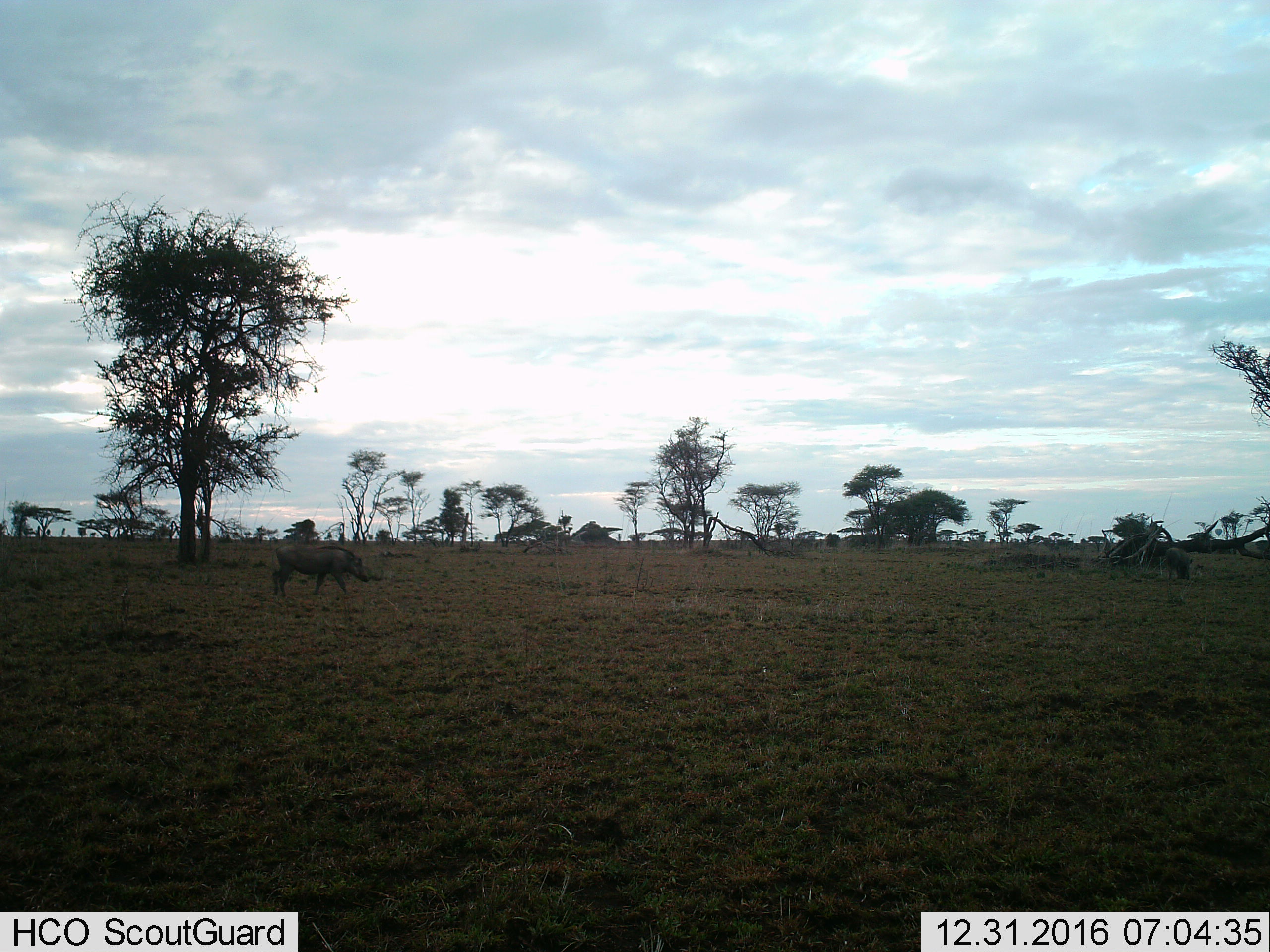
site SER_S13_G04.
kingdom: Animalia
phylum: Chordata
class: Mammalia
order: Artiodactyla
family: Suidae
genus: Phacochoerus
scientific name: Phacochoerus africanus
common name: warthog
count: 1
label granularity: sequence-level